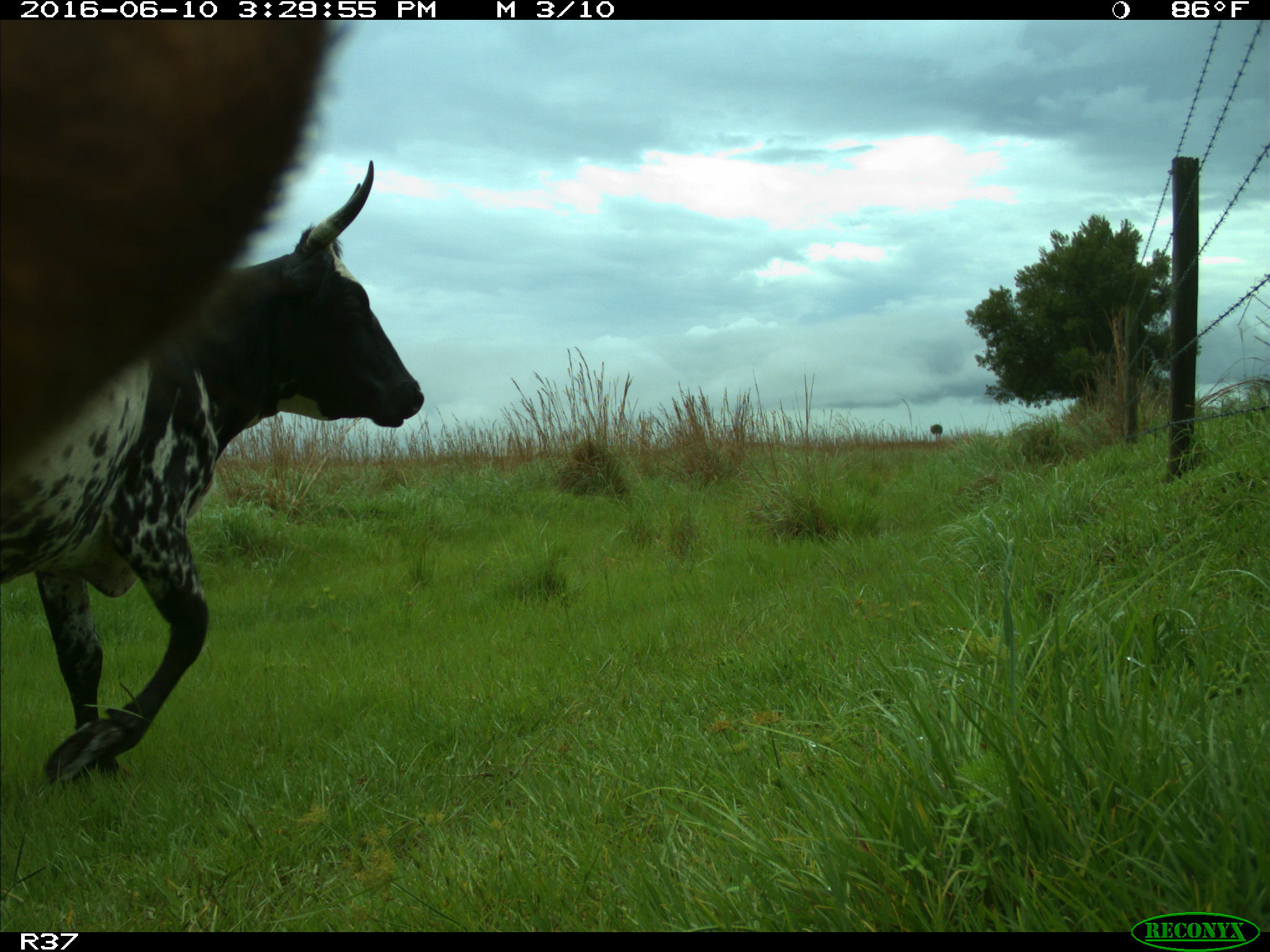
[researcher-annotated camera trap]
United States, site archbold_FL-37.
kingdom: Animalia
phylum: Chordata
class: Mammalia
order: Artiodactyla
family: Bovidae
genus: Bos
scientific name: Bos taurus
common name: domestic cow